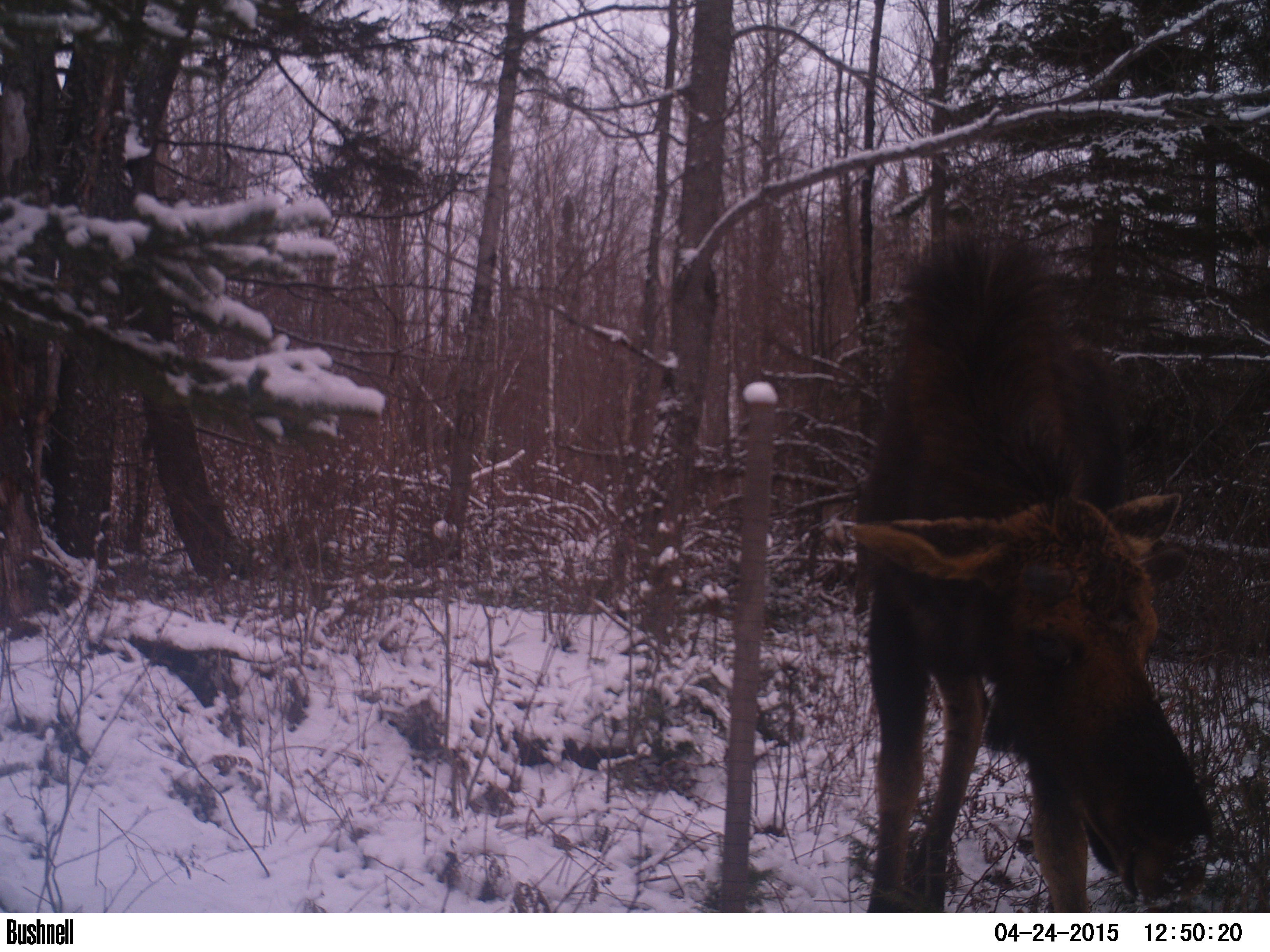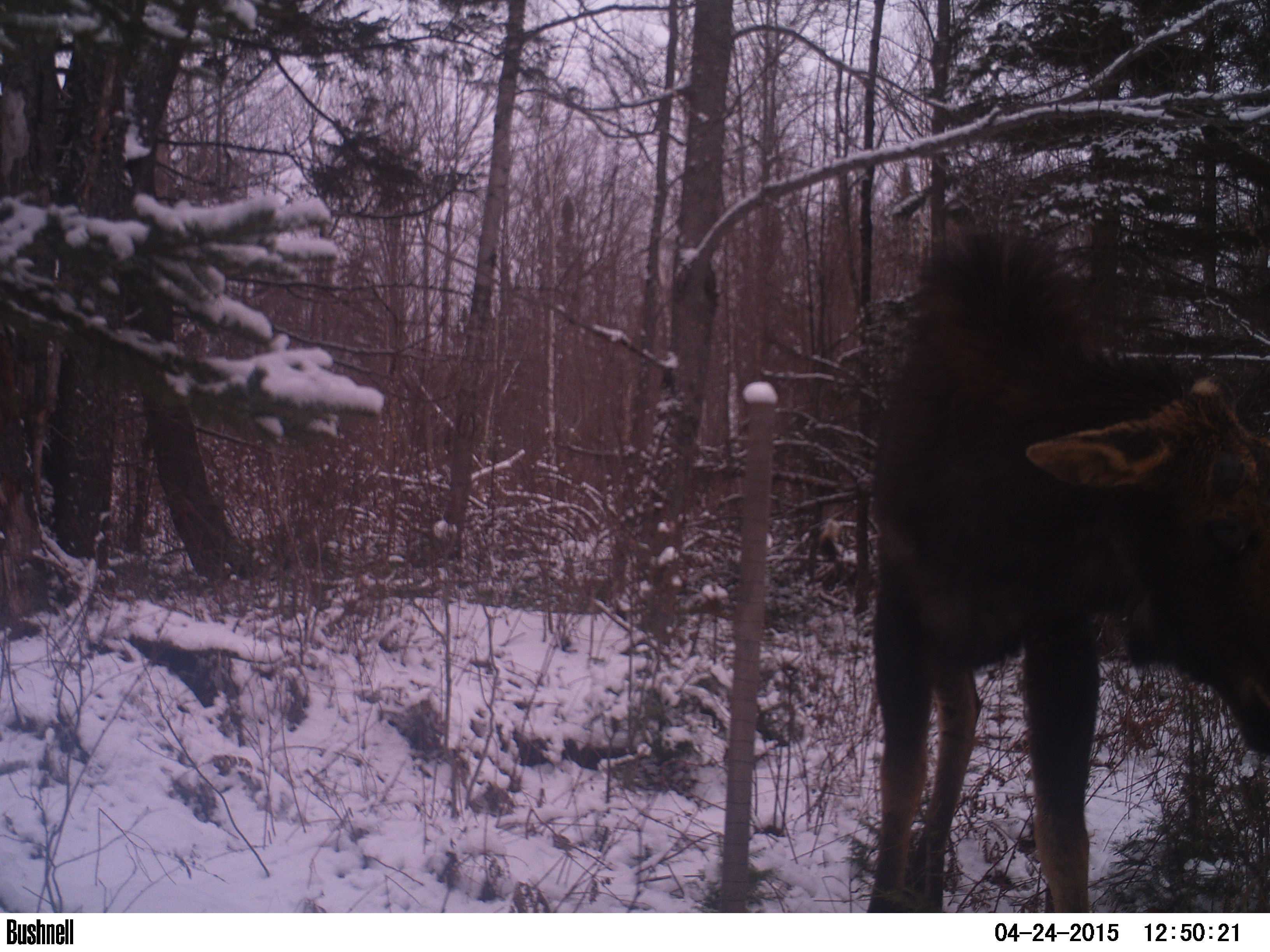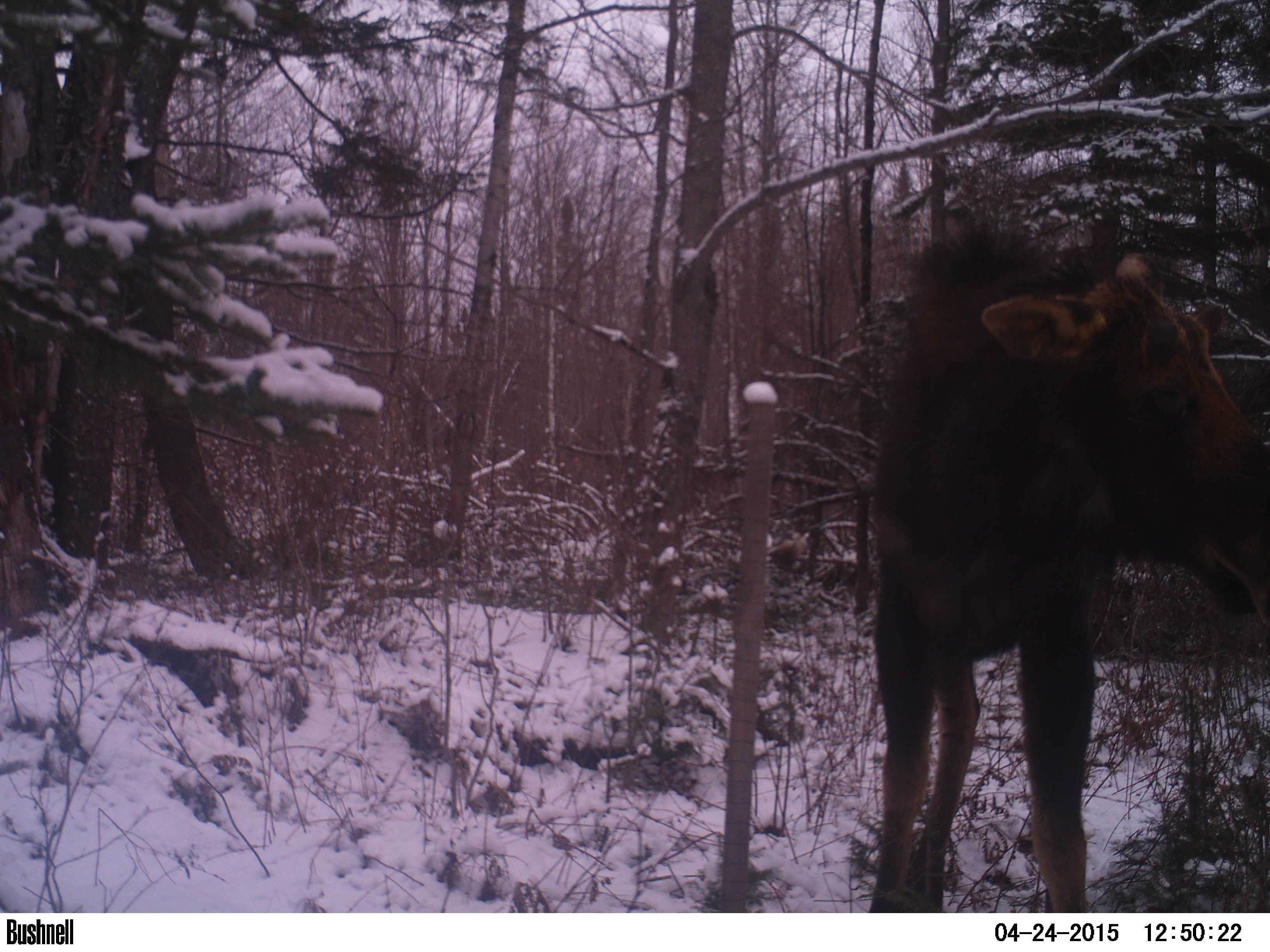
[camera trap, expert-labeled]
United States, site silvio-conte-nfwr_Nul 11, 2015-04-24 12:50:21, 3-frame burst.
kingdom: Animalia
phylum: Chordata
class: Mammalia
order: Artiodactyla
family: Cervidae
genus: Alces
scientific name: Alces alces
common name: moose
Moose (Alces alces).